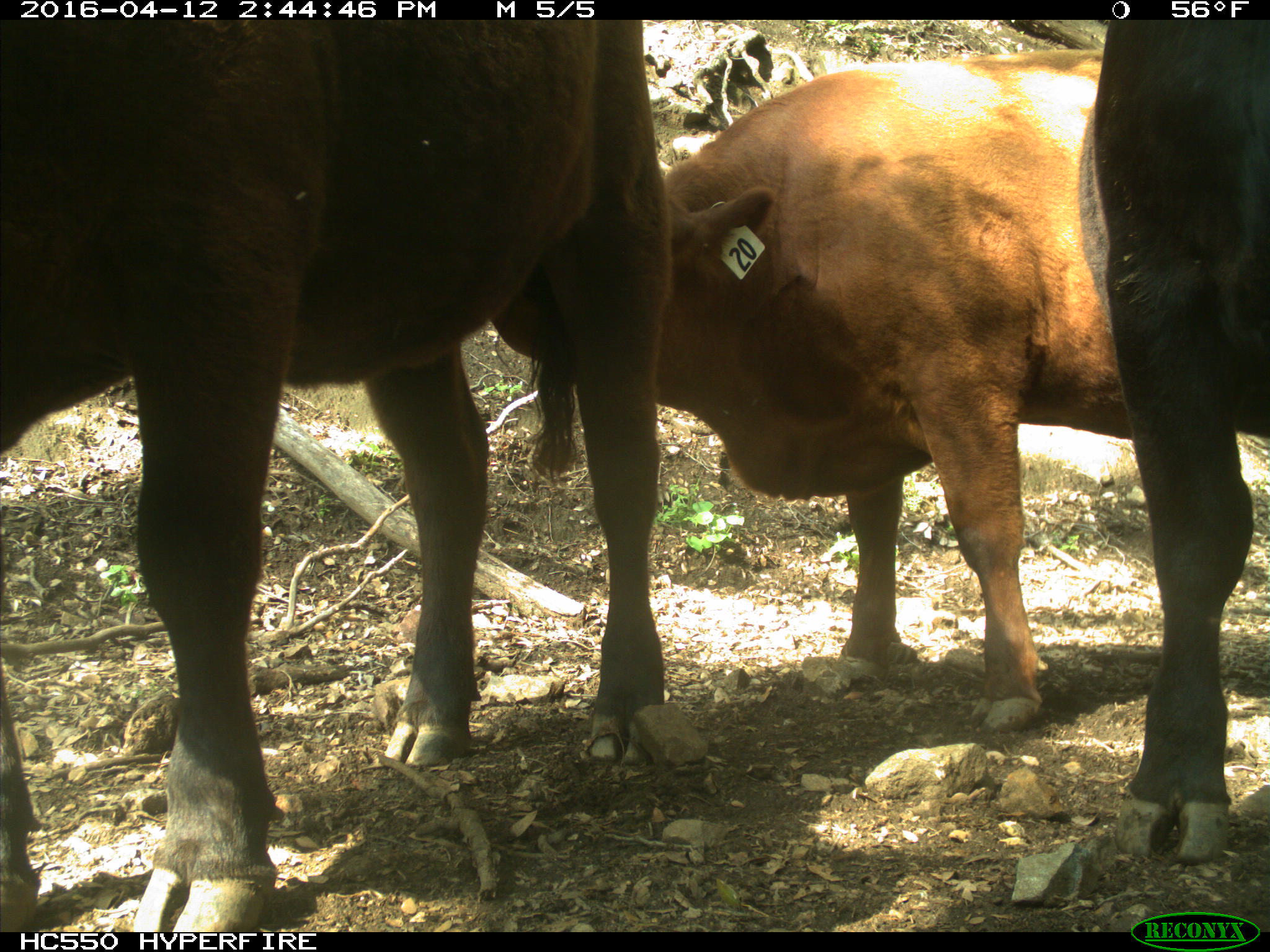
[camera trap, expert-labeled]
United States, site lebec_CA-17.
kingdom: Animalia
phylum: Chordata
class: Mammalia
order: Artiodactyla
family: Bovidae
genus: Bos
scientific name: Bos taurus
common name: domestic cow